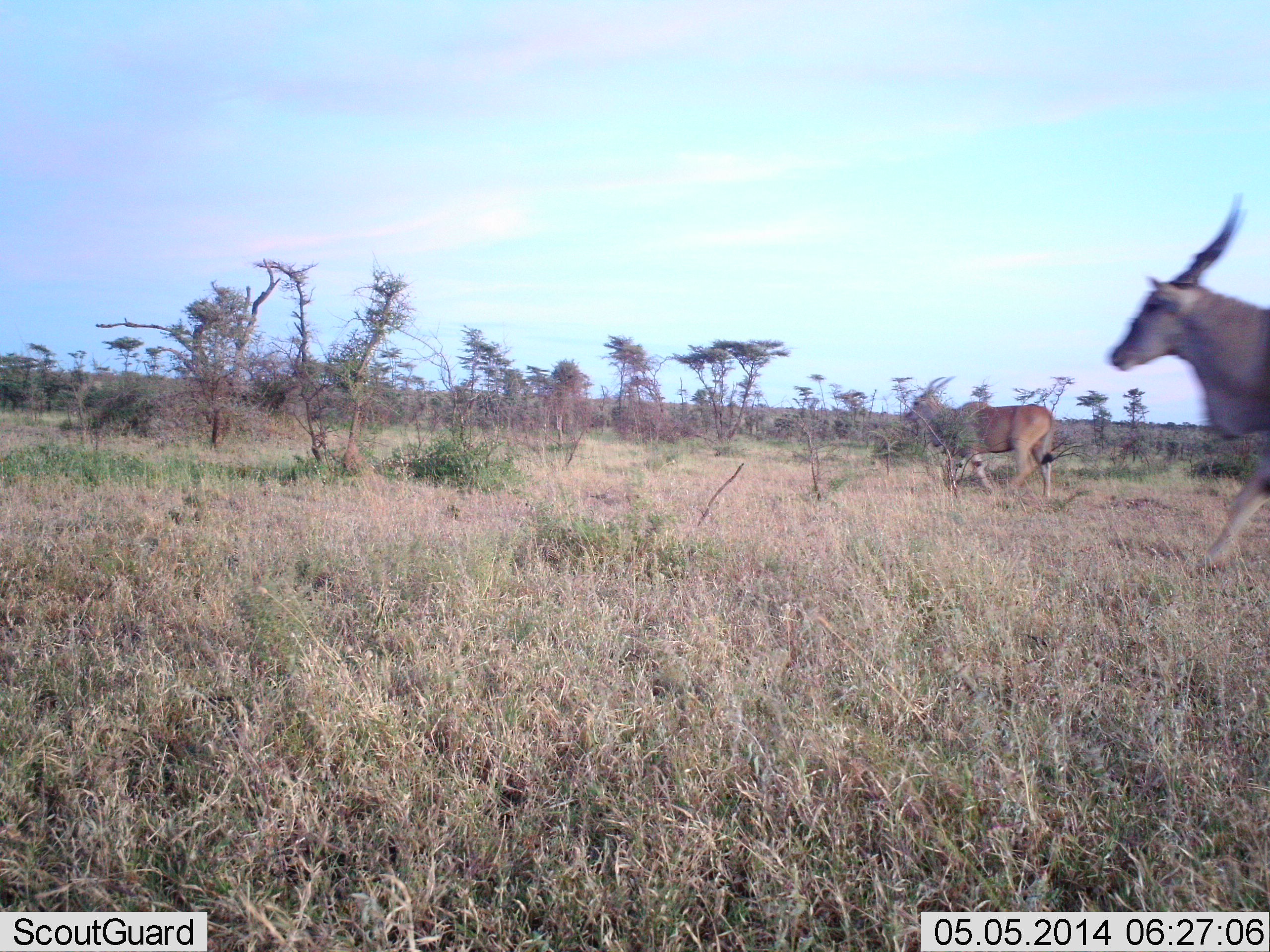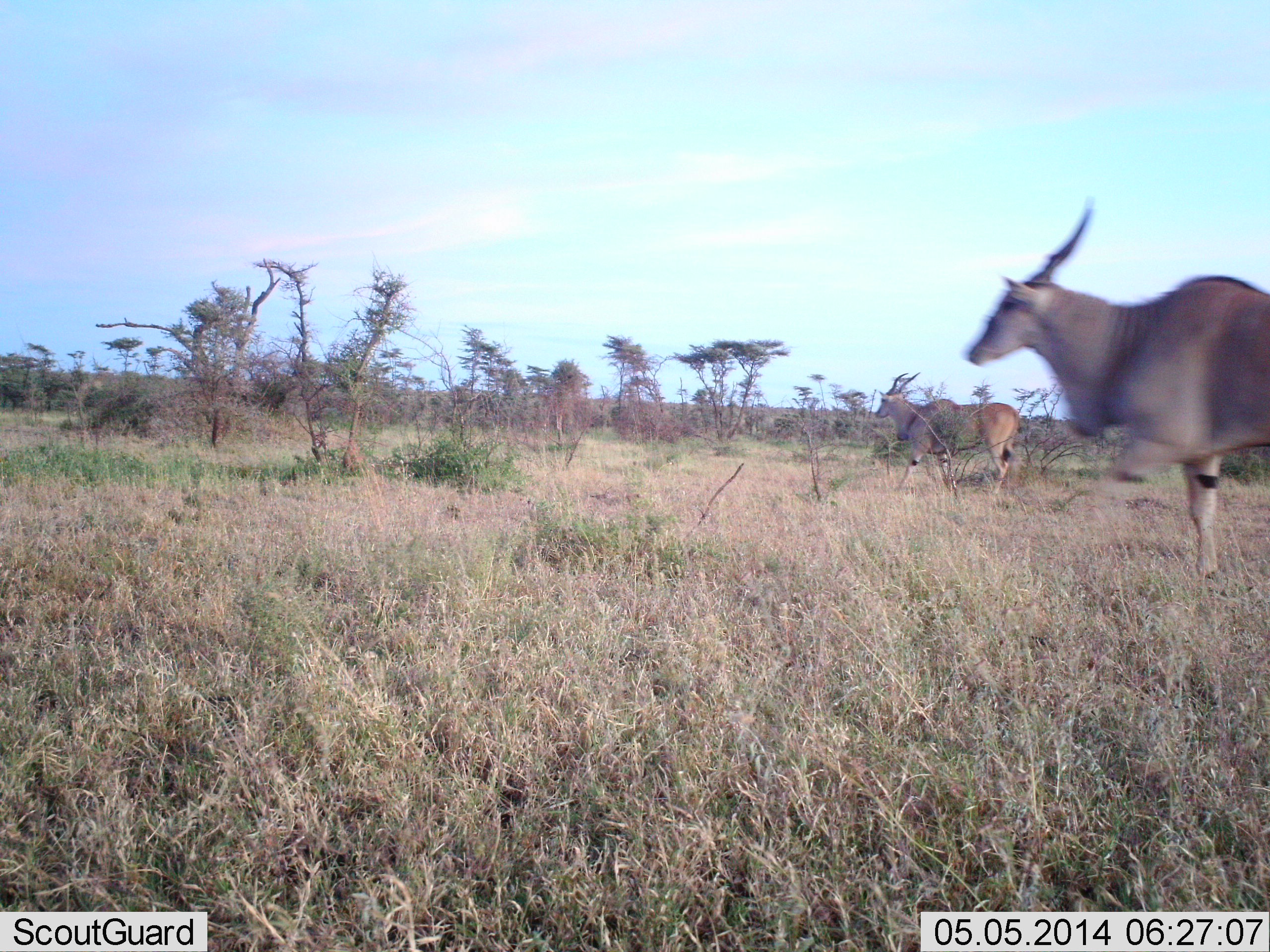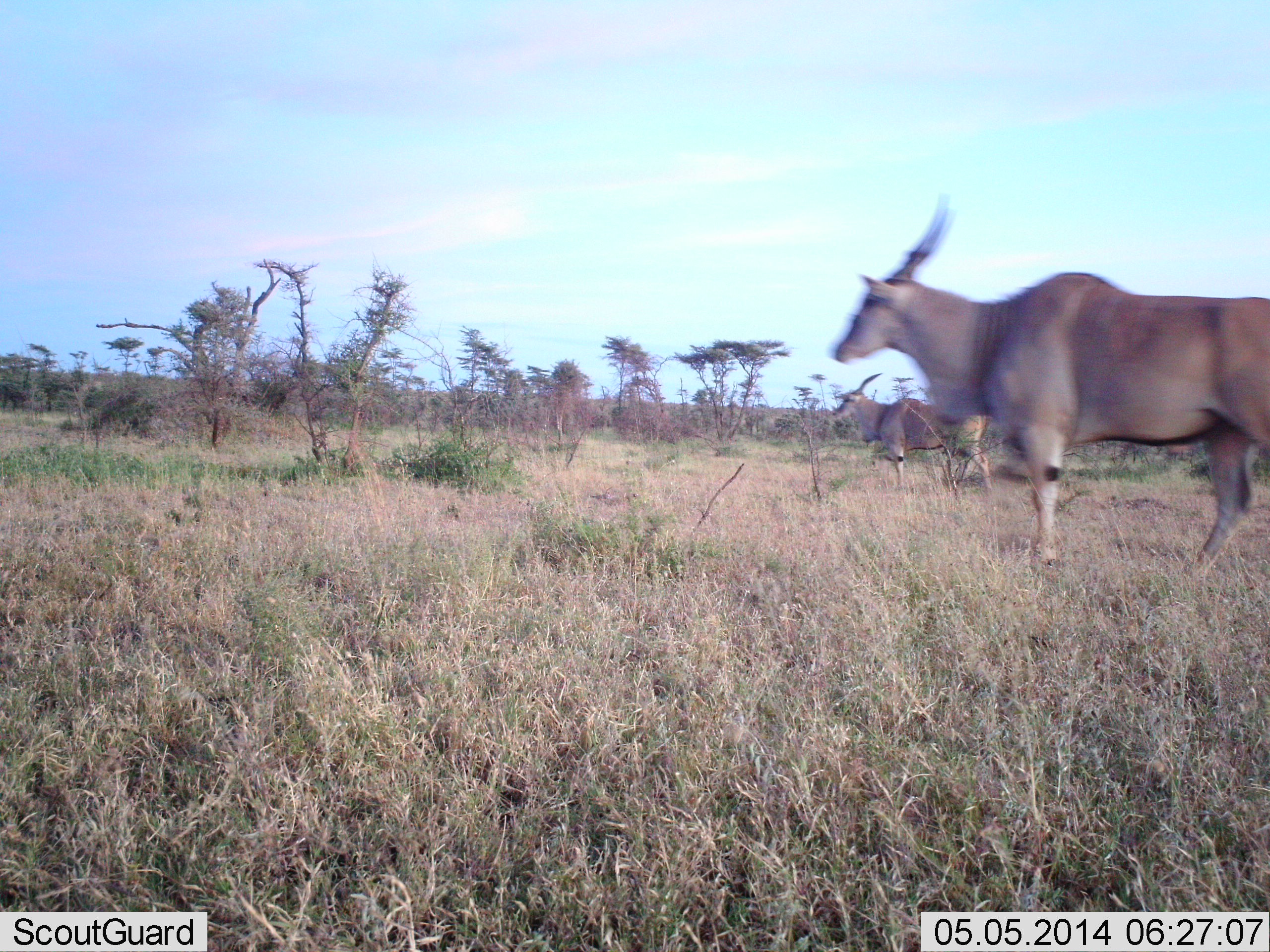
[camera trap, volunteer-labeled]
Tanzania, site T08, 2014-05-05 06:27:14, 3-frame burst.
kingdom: Animalia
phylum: Chordata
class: Mammalia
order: Artiodactyla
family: Bovidae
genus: Tragelaphus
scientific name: Tragelaphus oryx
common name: eland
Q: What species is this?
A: Eland (Tragelaphus oryx).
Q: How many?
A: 2.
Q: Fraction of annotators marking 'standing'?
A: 0%.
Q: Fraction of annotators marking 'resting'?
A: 0%.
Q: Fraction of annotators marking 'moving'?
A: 100%.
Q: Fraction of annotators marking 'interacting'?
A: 0%.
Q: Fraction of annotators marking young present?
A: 0%.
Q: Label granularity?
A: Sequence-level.